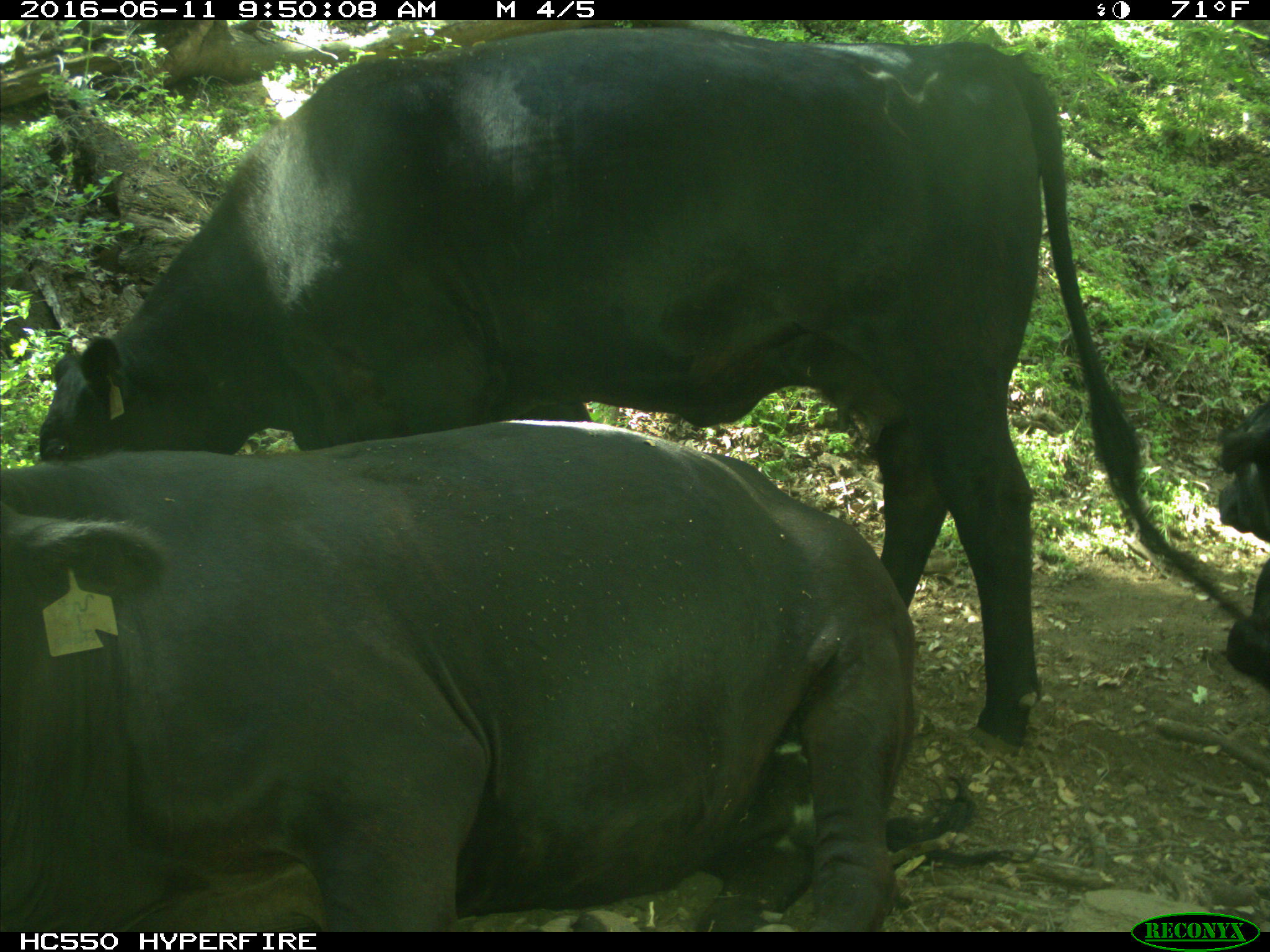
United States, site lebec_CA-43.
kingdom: Animalia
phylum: Chordata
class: Mammalia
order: Artiodactyla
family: Bovidae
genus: Bos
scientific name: Bos taurus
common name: domestic cow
Bos taurus (domestic cow).